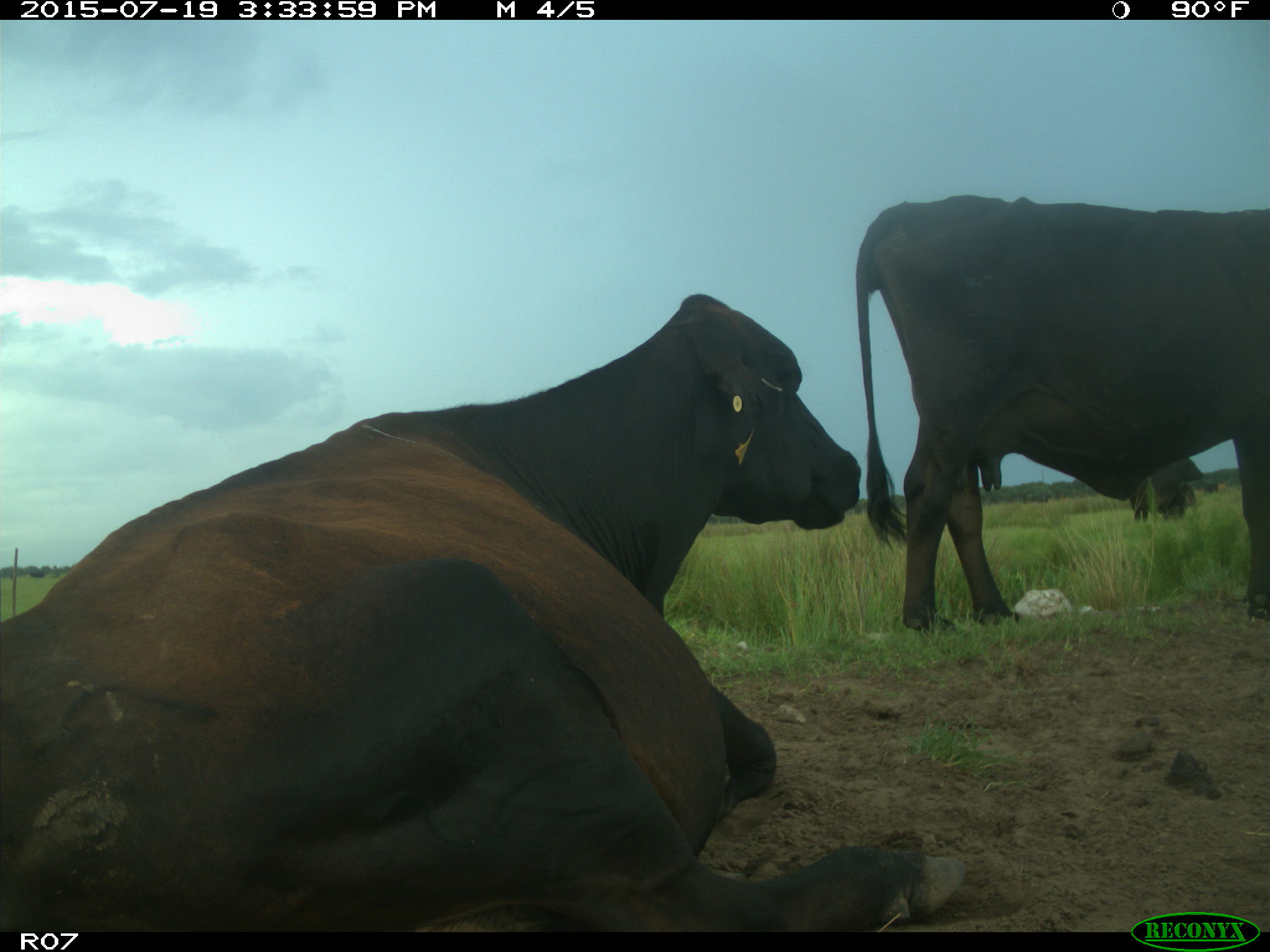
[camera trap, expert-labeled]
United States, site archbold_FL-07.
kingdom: Animalia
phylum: Chordata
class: Mammalia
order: Artiodactyla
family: Bovidae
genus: Bos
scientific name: Bos taurus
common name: domestic cow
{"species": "Bos taurus (domestic cow)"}